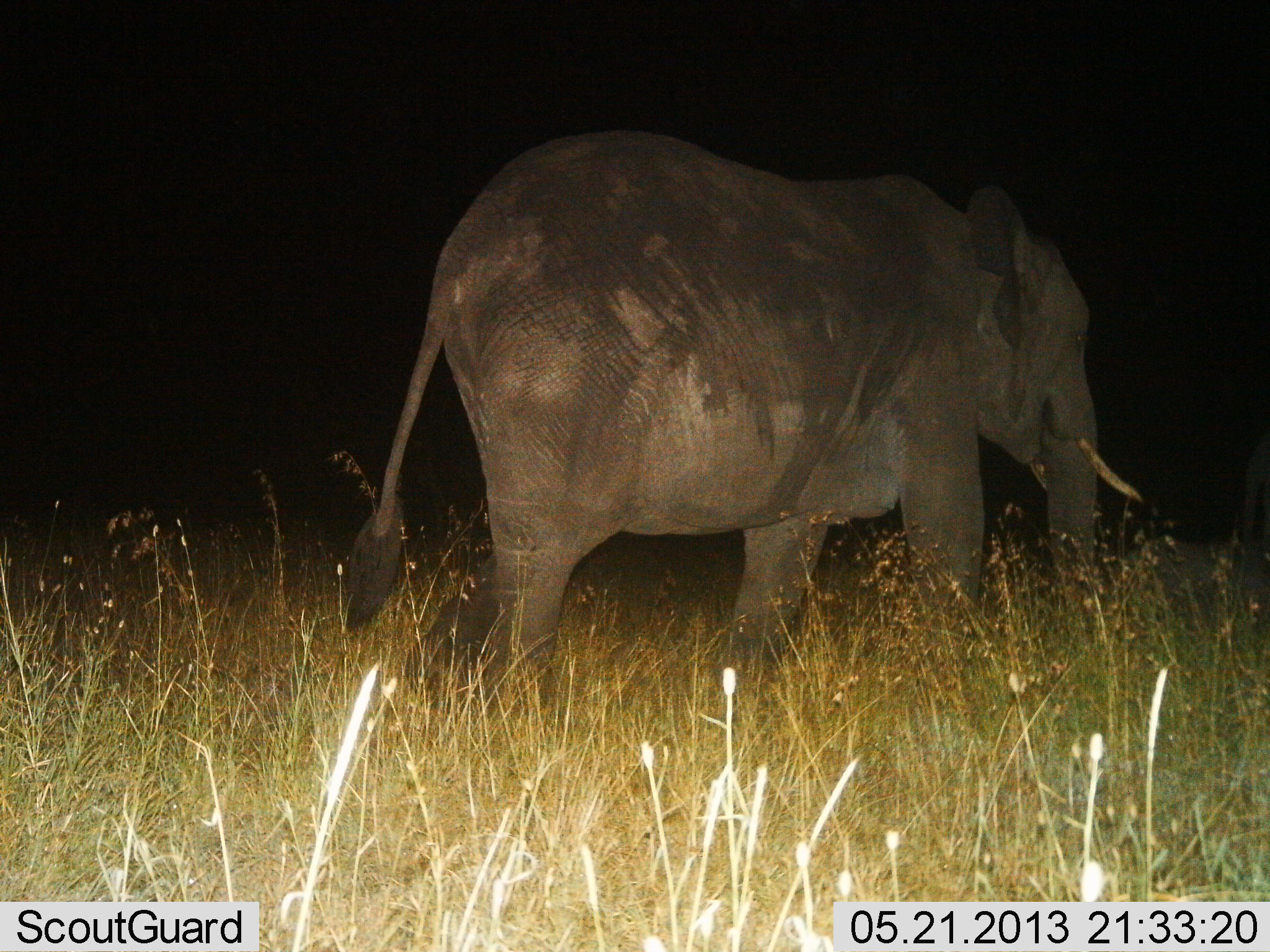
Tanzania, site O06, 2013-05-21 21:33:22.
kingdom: Animalia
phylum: Chordata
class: Mammalia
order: Proboscidea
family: Elephantidae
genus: Loxodonta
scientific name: Loxodonta africana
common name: african bush elephant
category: elephant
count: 1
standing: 30%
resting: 0%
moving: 70%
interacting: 0%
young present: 0%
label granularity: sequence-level